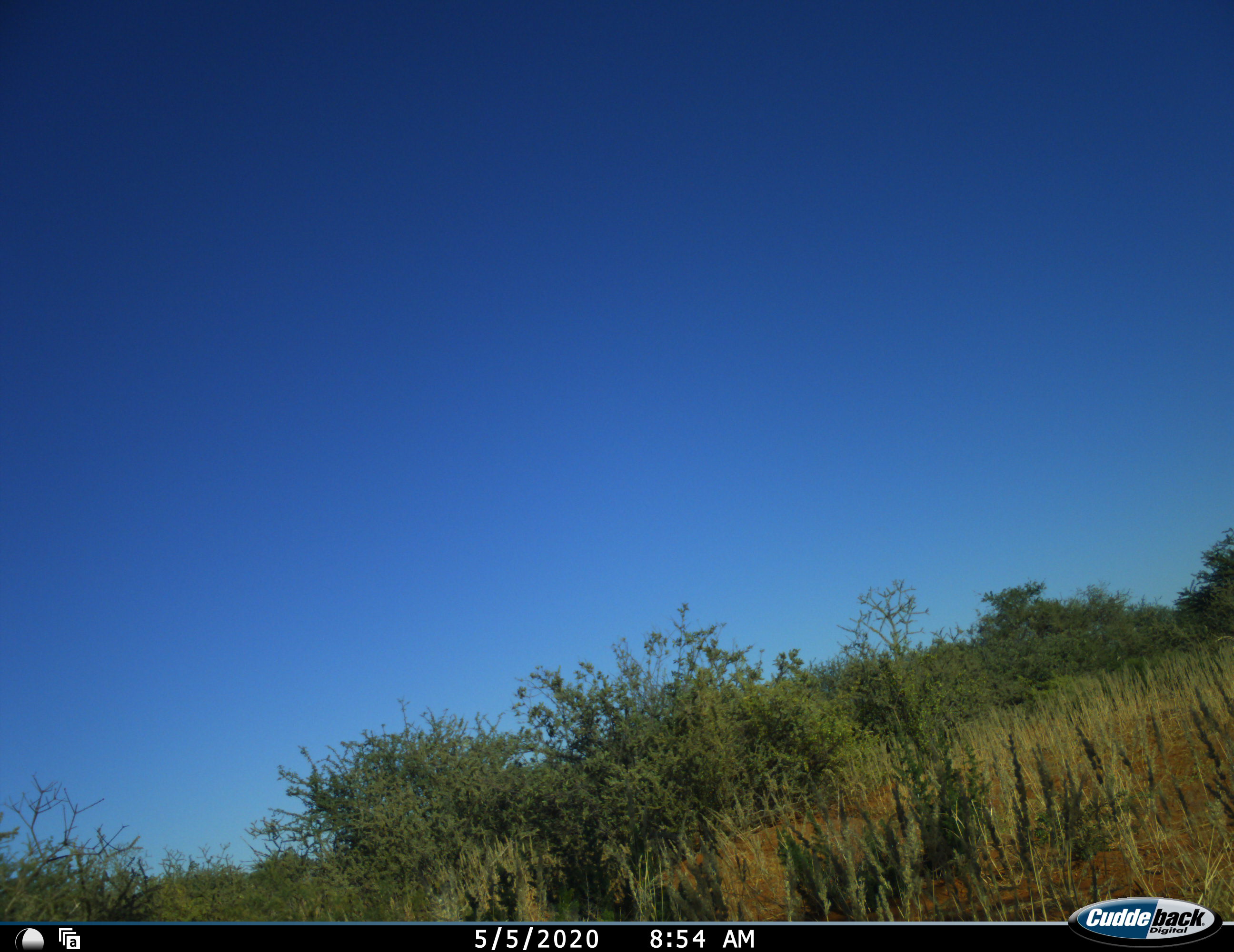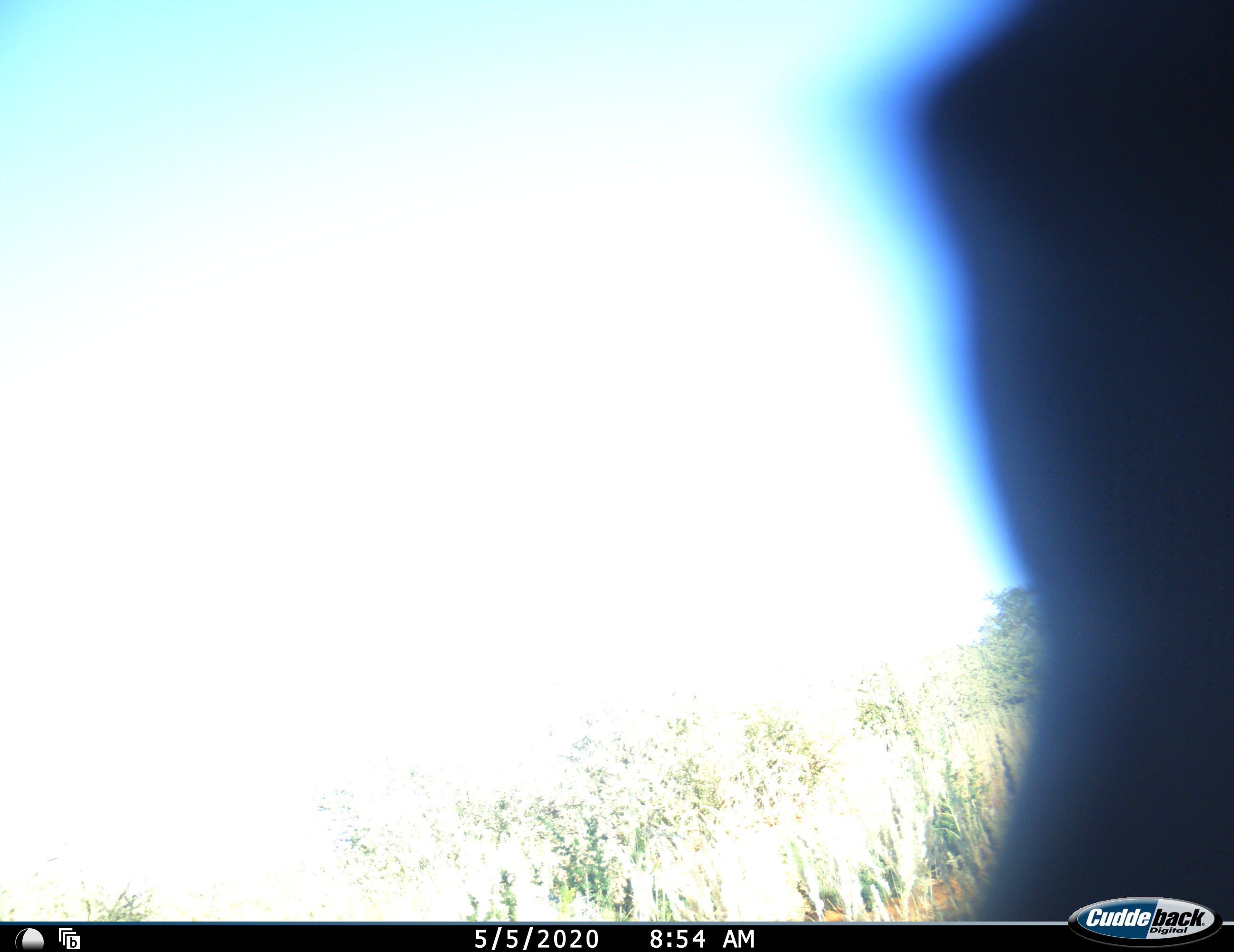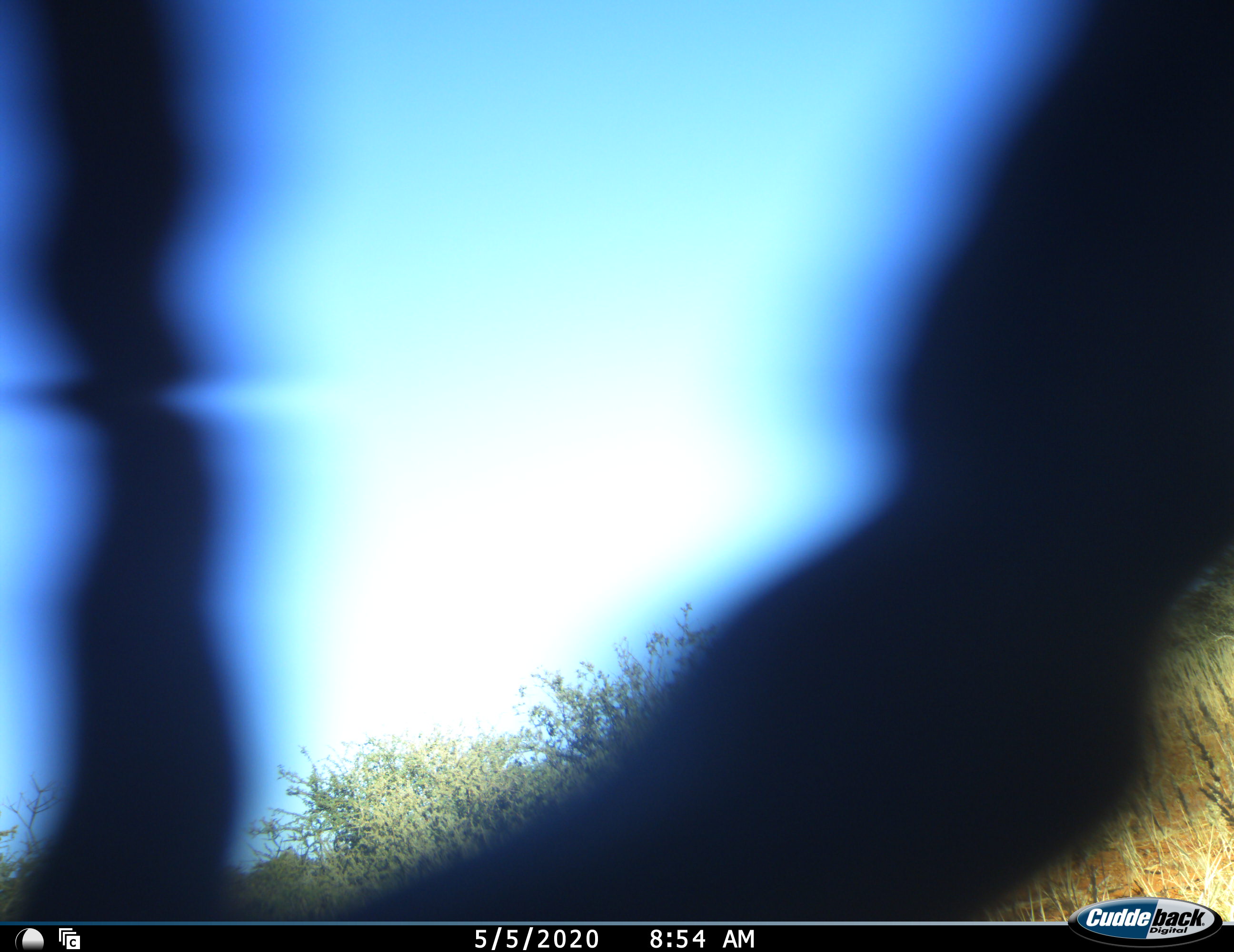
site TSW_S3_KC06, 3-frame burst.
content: unidentified animal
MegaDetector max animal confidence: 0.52